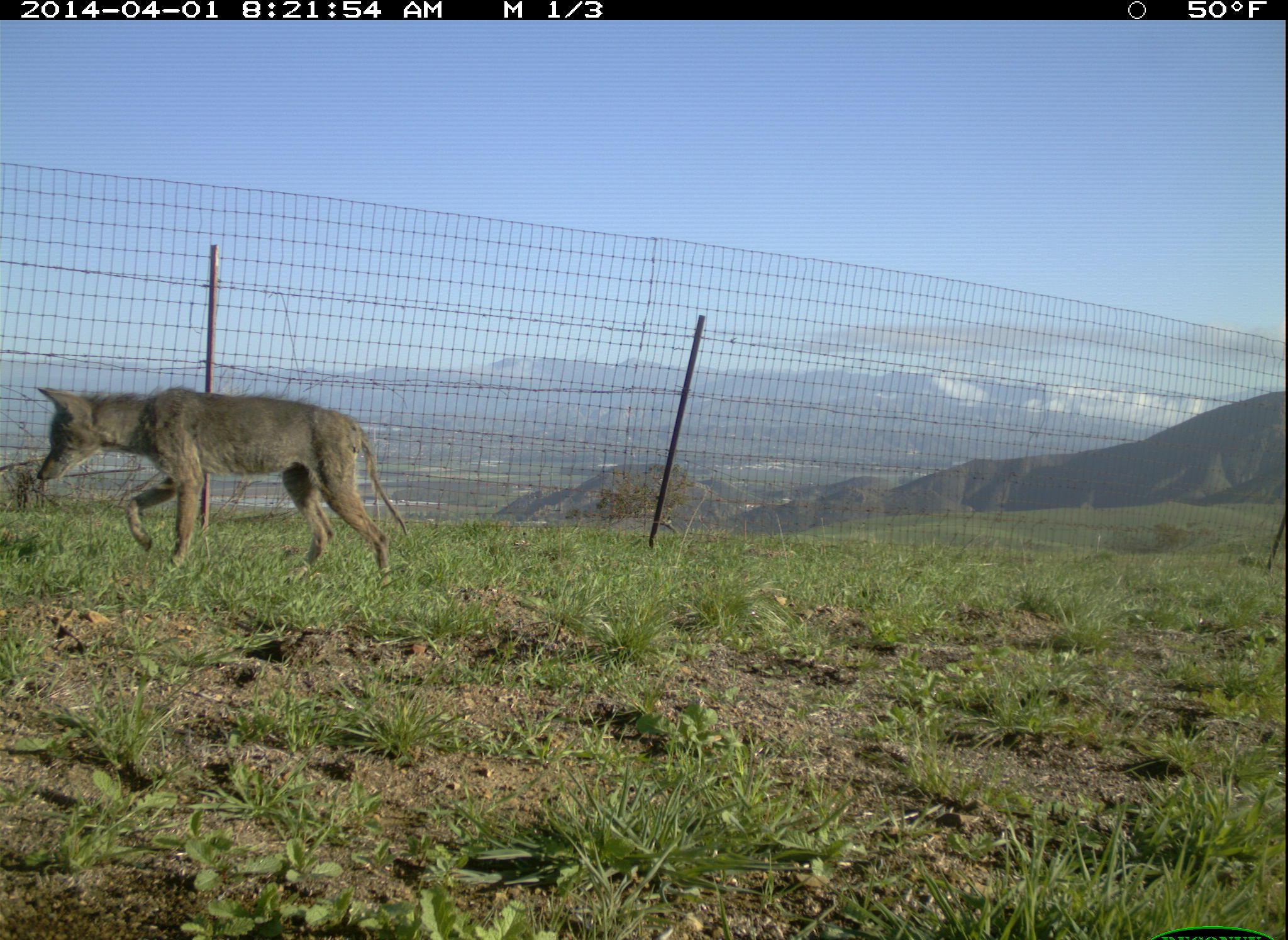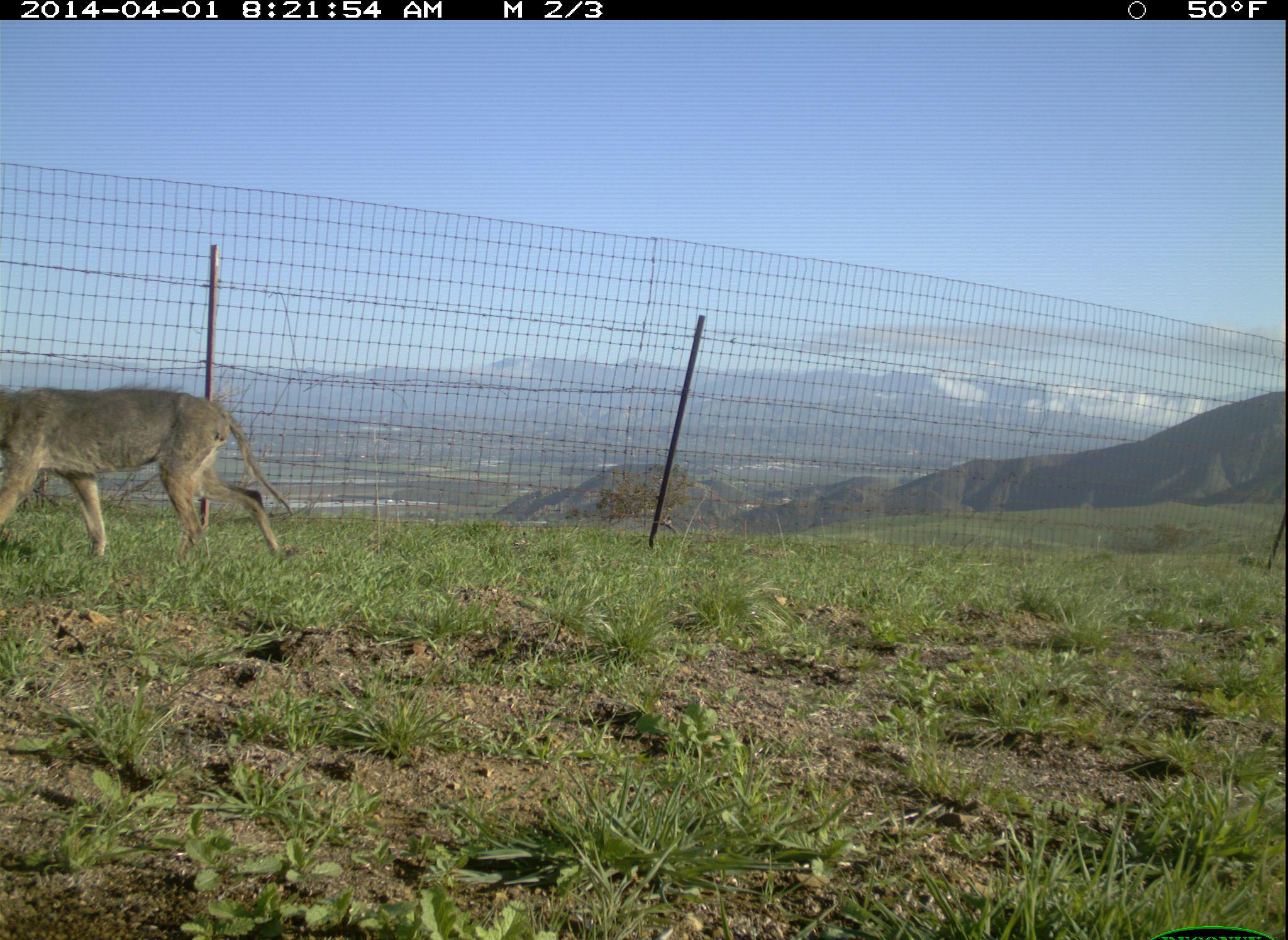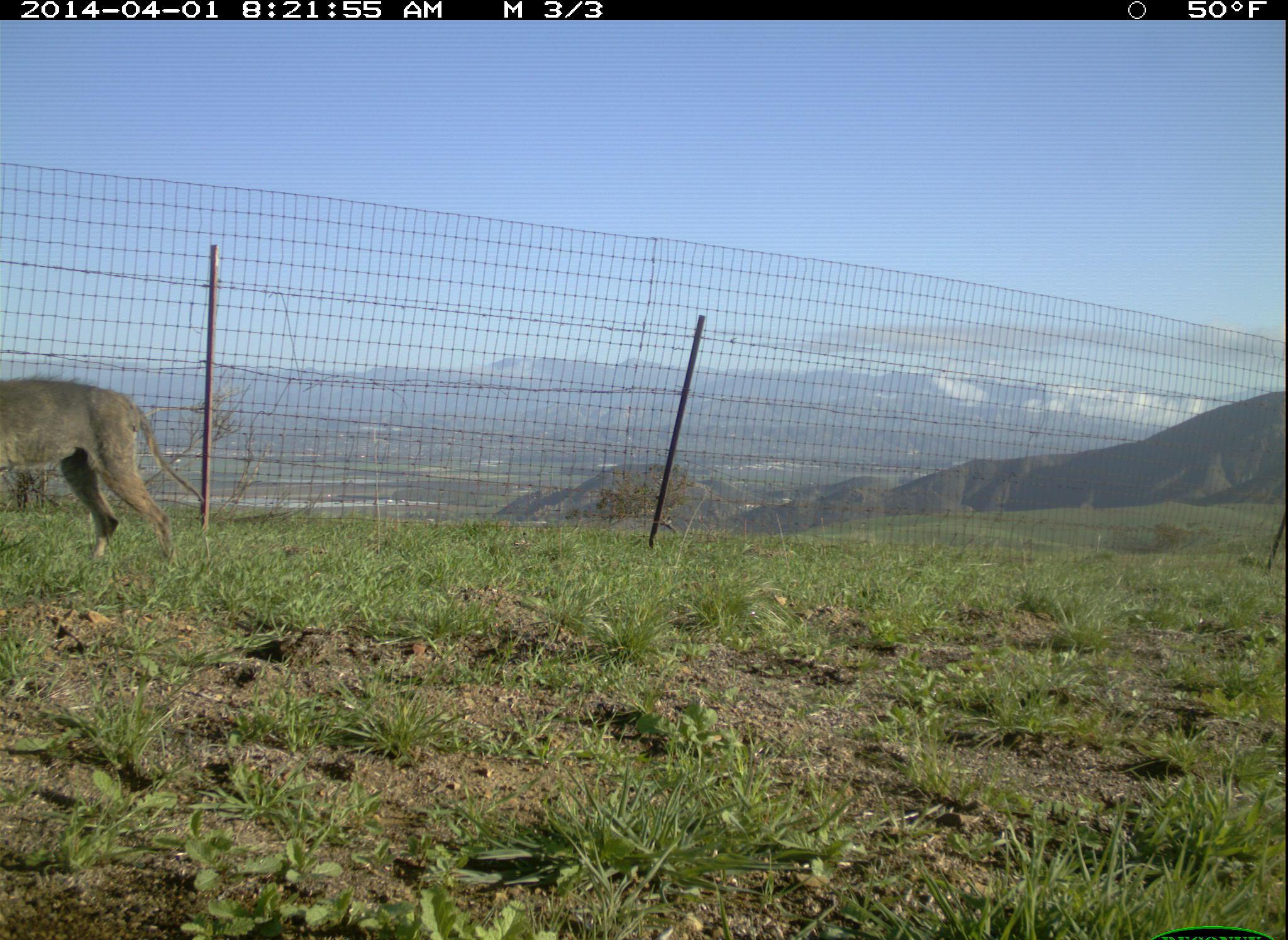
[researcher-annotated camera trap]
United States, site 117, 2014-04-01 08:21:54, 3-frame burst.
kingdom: Animalia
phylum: Chordata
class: Mammalia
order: Carnivora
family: Canidae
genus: Canis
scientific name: Canis latrans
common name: coyote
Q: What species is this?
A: Coyote (Canis latrans).